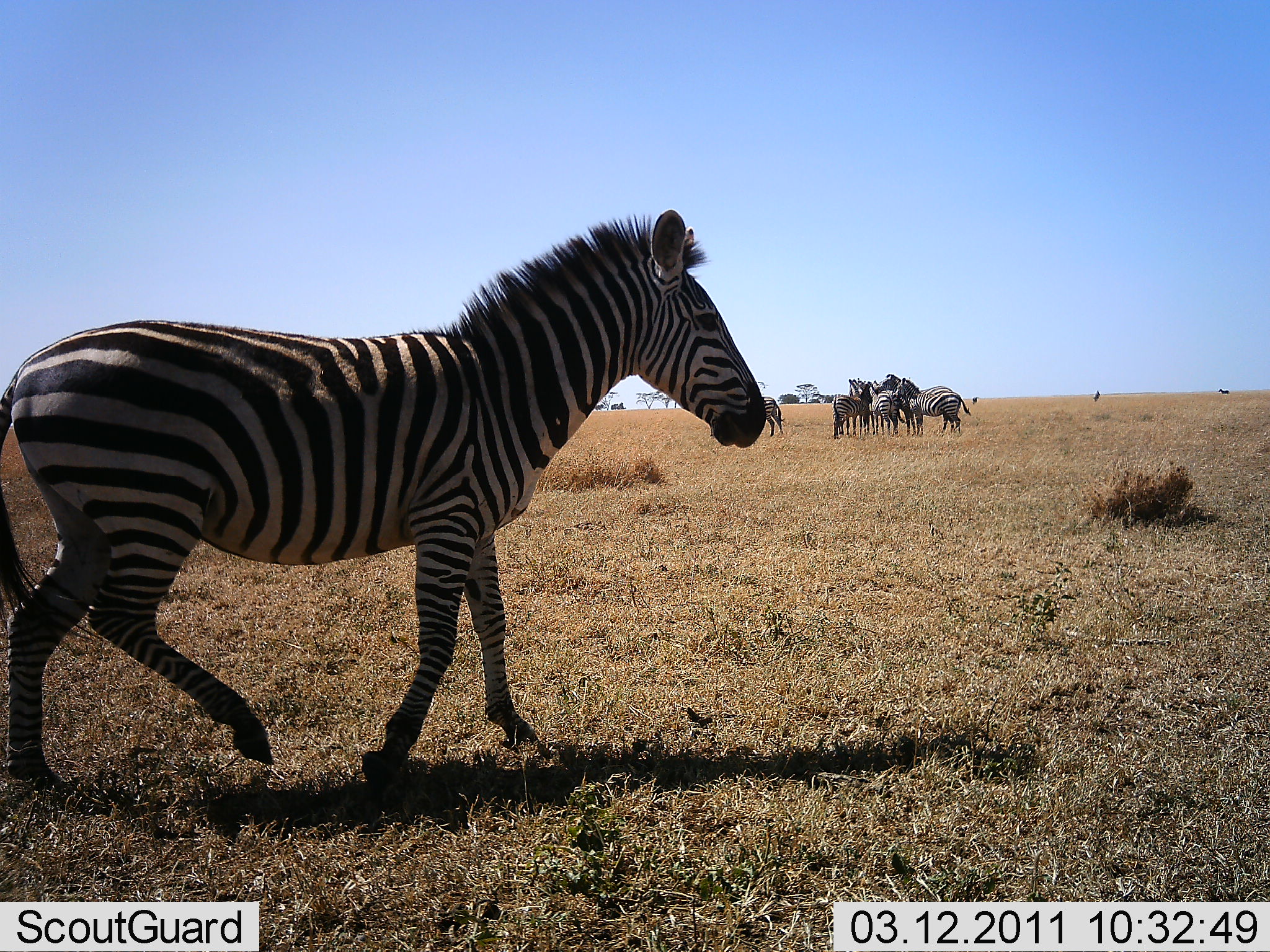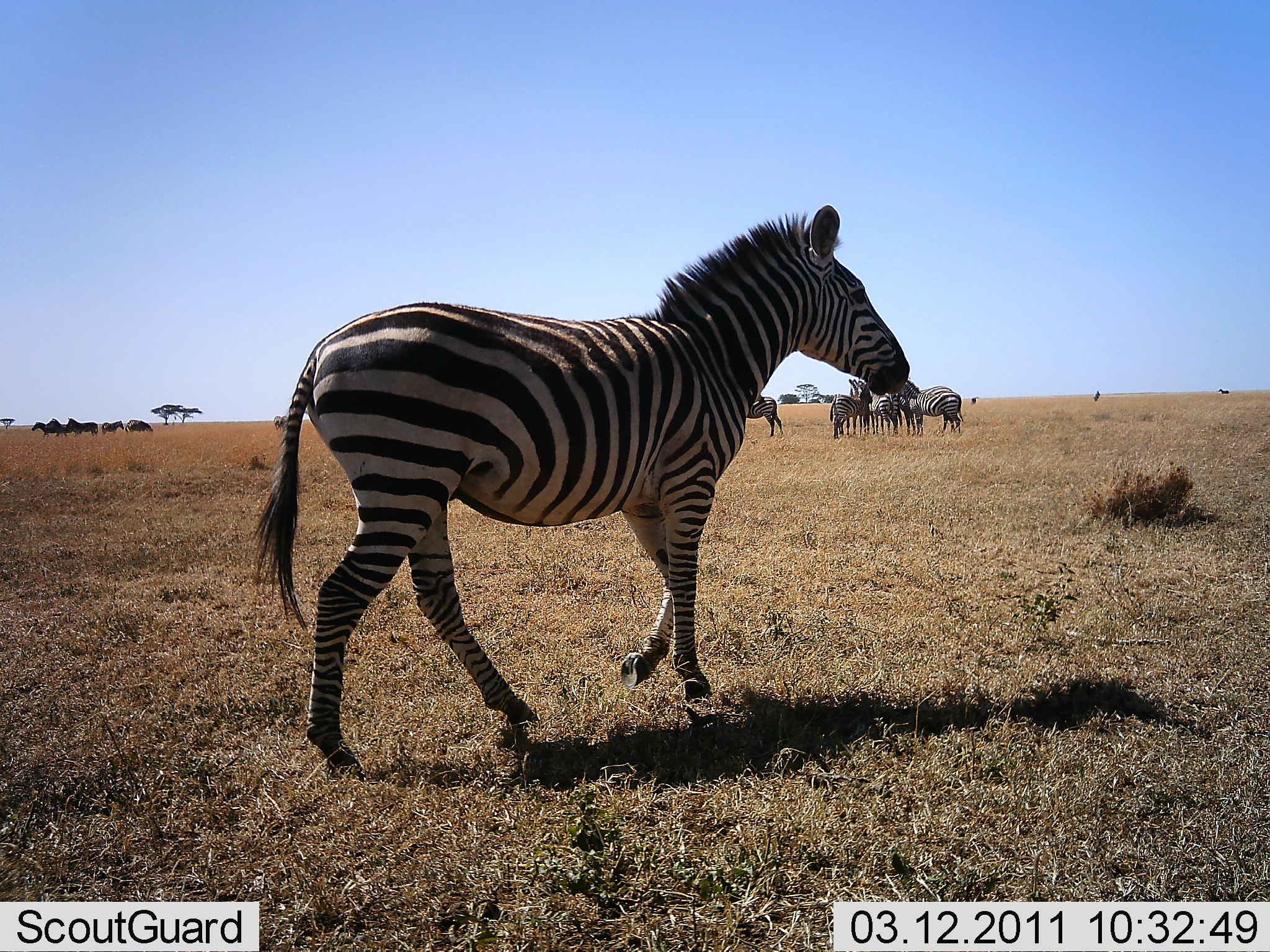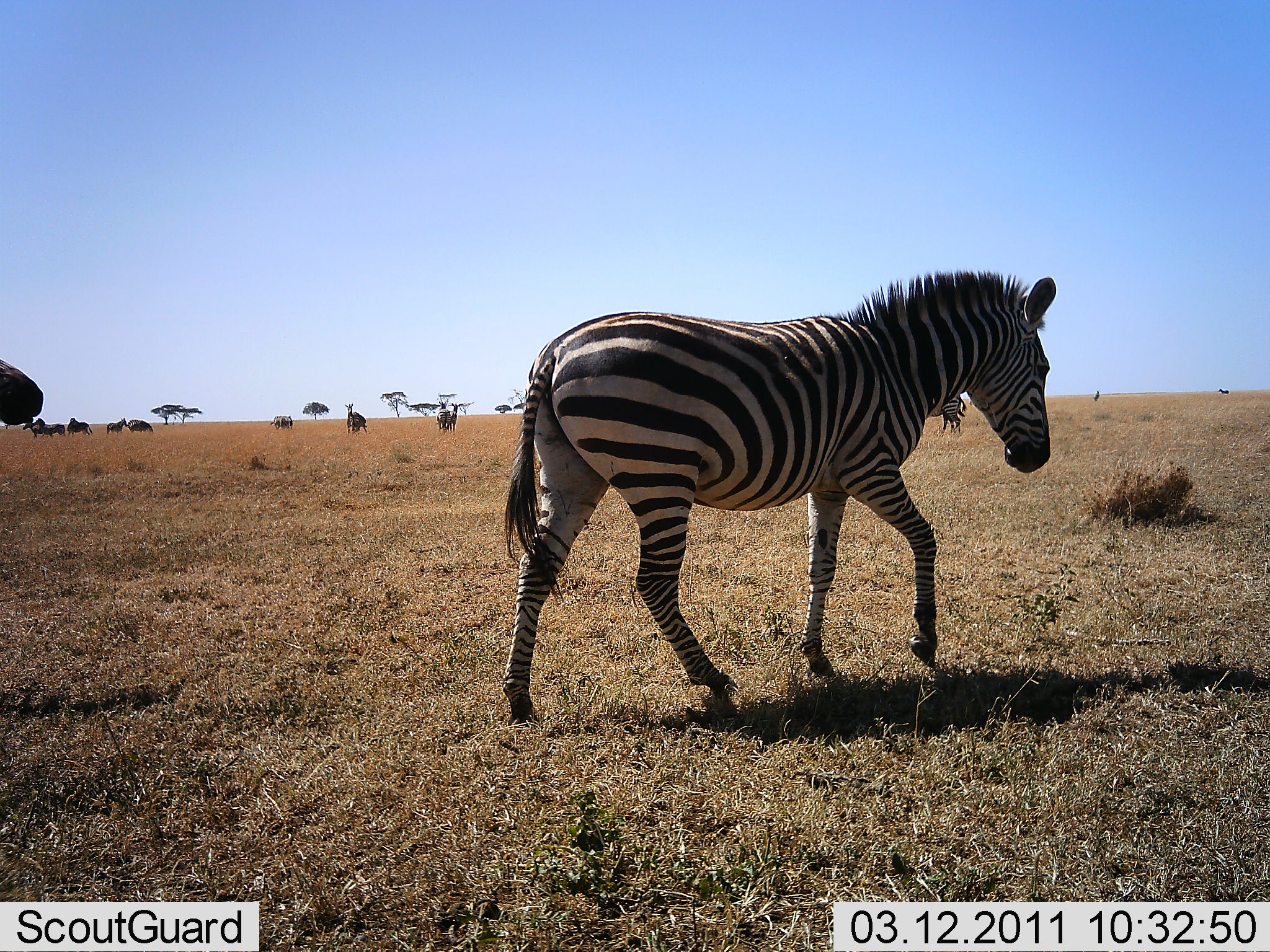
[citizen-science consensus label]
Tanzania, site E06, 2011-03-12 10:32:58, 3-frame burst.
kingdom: Animalia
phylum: Chordata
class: Mammalia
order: Perissodactyla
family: Equidae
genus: Equus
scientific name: Equus quagga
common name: plains zebra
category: zebra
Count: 11-50.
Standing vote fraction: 92%.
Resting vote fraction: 0%.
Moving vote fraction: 100%.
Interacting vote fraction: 42%.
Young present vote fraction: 0%.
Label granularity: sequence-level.